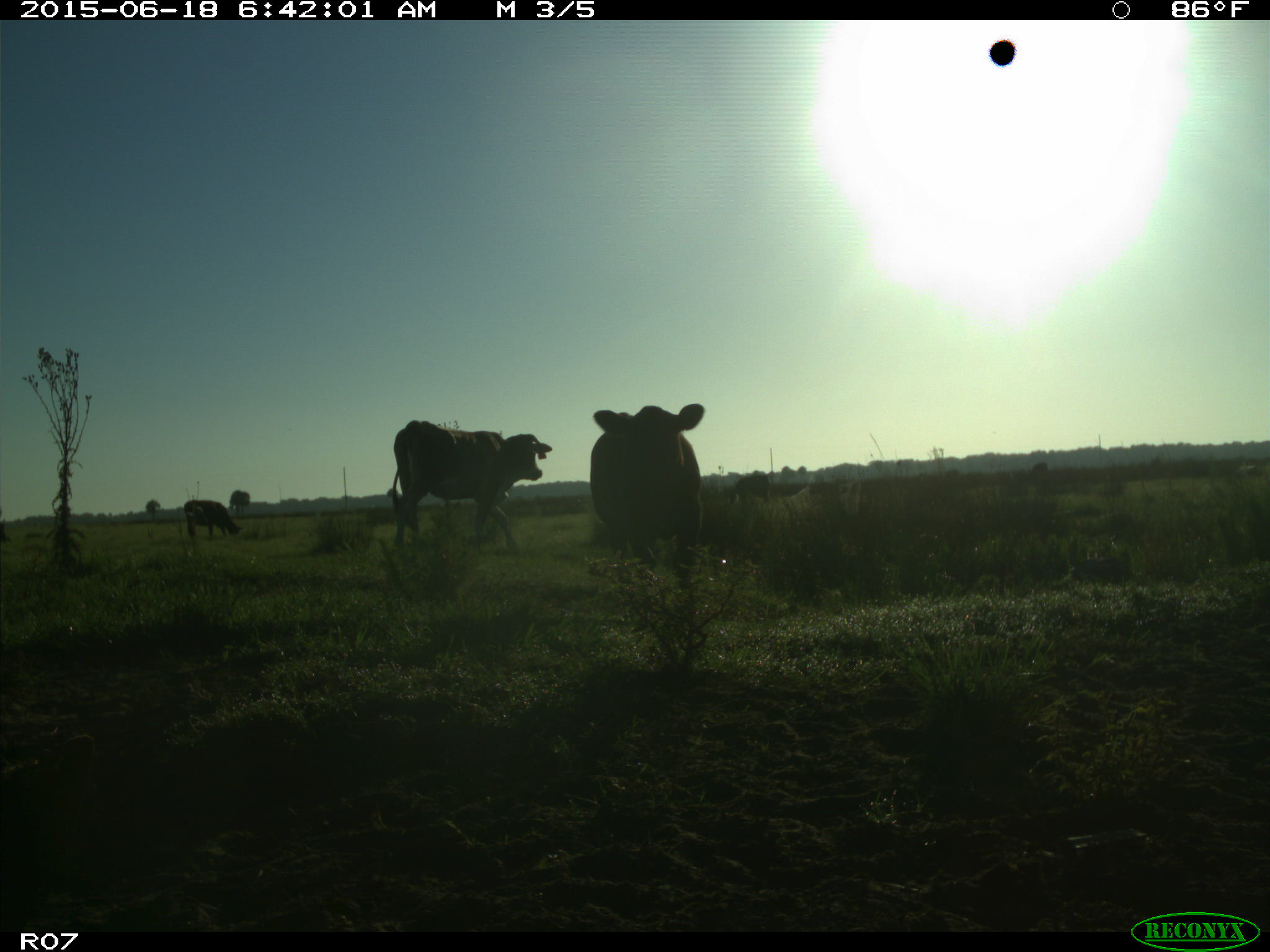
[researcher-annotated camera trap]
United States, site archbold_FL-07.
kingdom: Animalia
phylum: Chordata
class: Mammalia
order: Artiodactyla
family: Bovidae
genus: Bos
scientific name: Bos taurus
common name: domestic cow